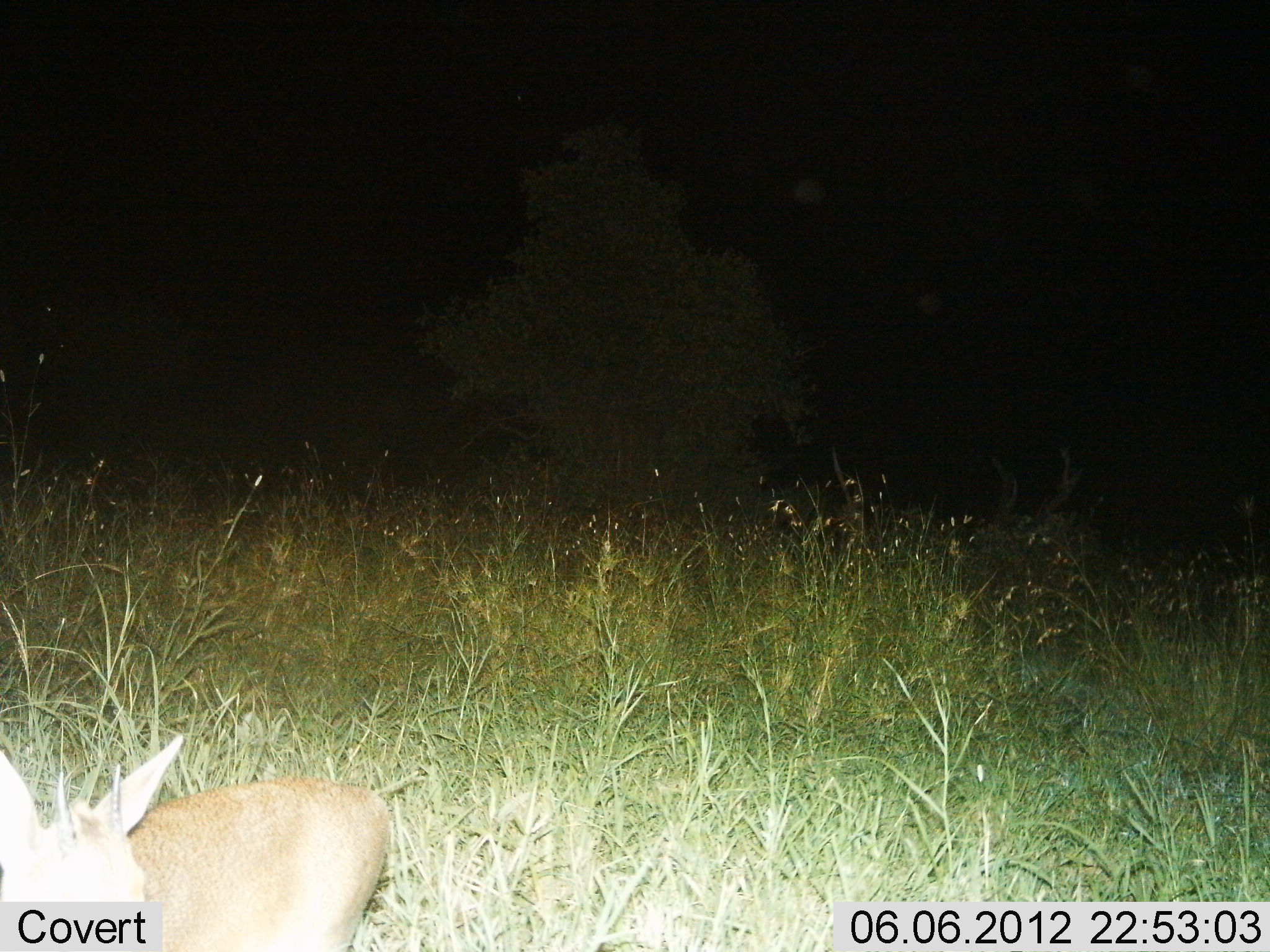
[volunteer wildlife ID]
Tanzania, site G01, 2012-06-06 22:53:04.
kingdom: Animalia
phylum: Chordata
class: Mammalia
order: Artiodactyla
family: Bovidae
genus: Madoqua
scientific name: Madoqua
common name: dikdik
Dikdik (Madoqua), count 1. Behavior (volunteer vote fractions): standing 90%, resting 0%, moving 10%, interacting 0%. Young present (vote fraction): 0%. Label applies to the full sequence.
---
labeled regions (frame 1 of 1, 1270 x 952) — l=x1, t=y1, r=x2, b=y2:
animal: l=1, t=734, r=390, b=952